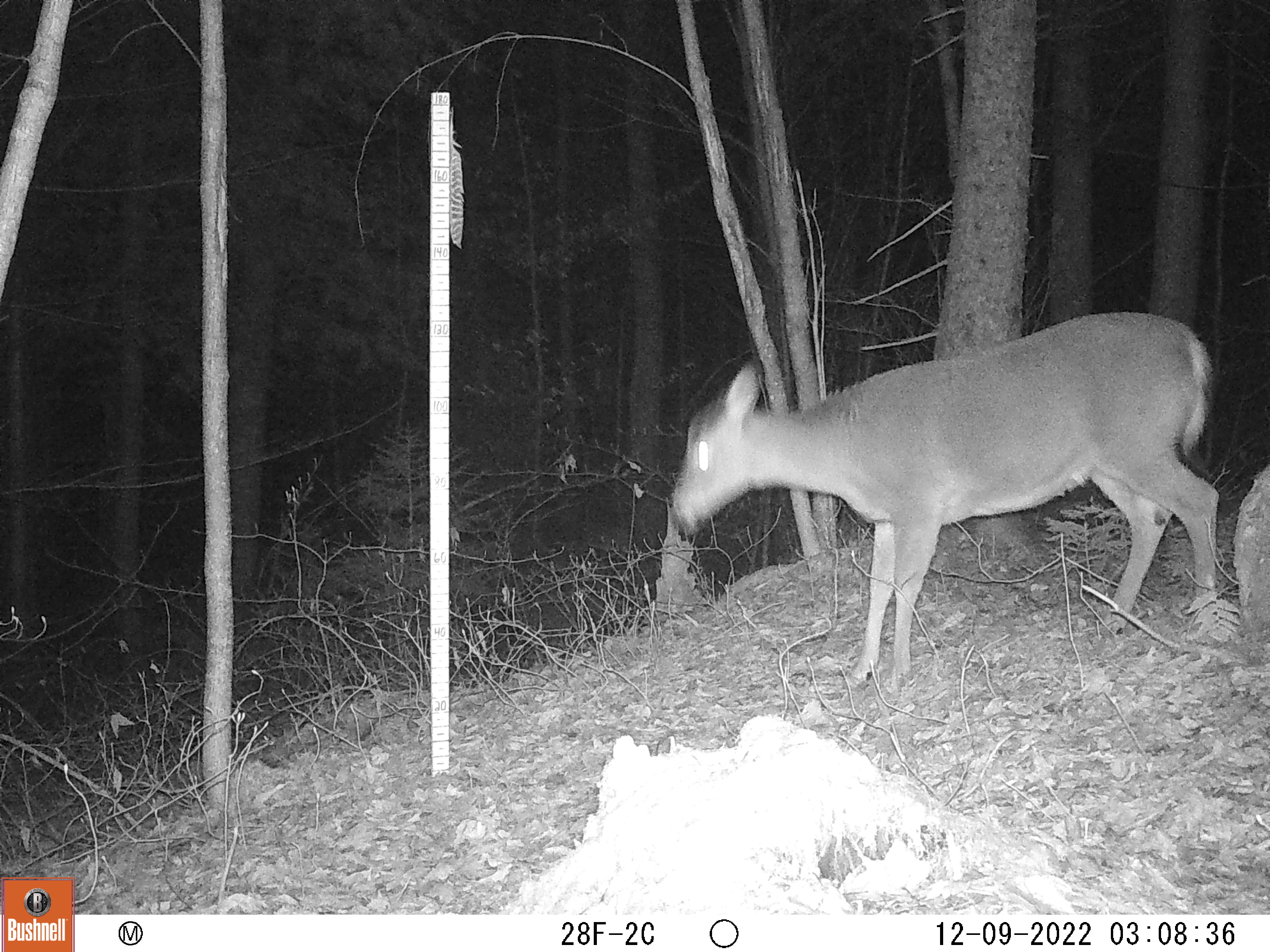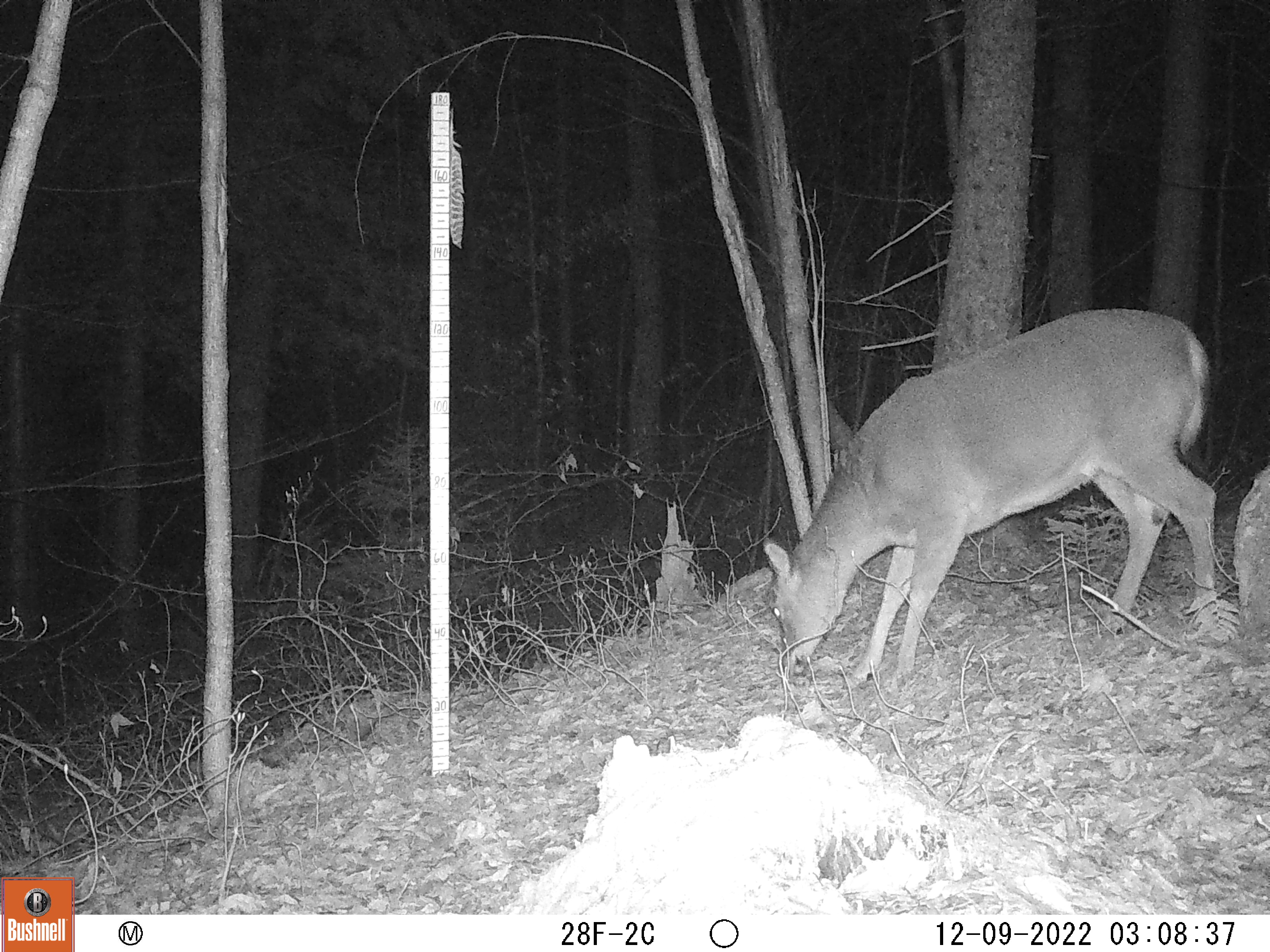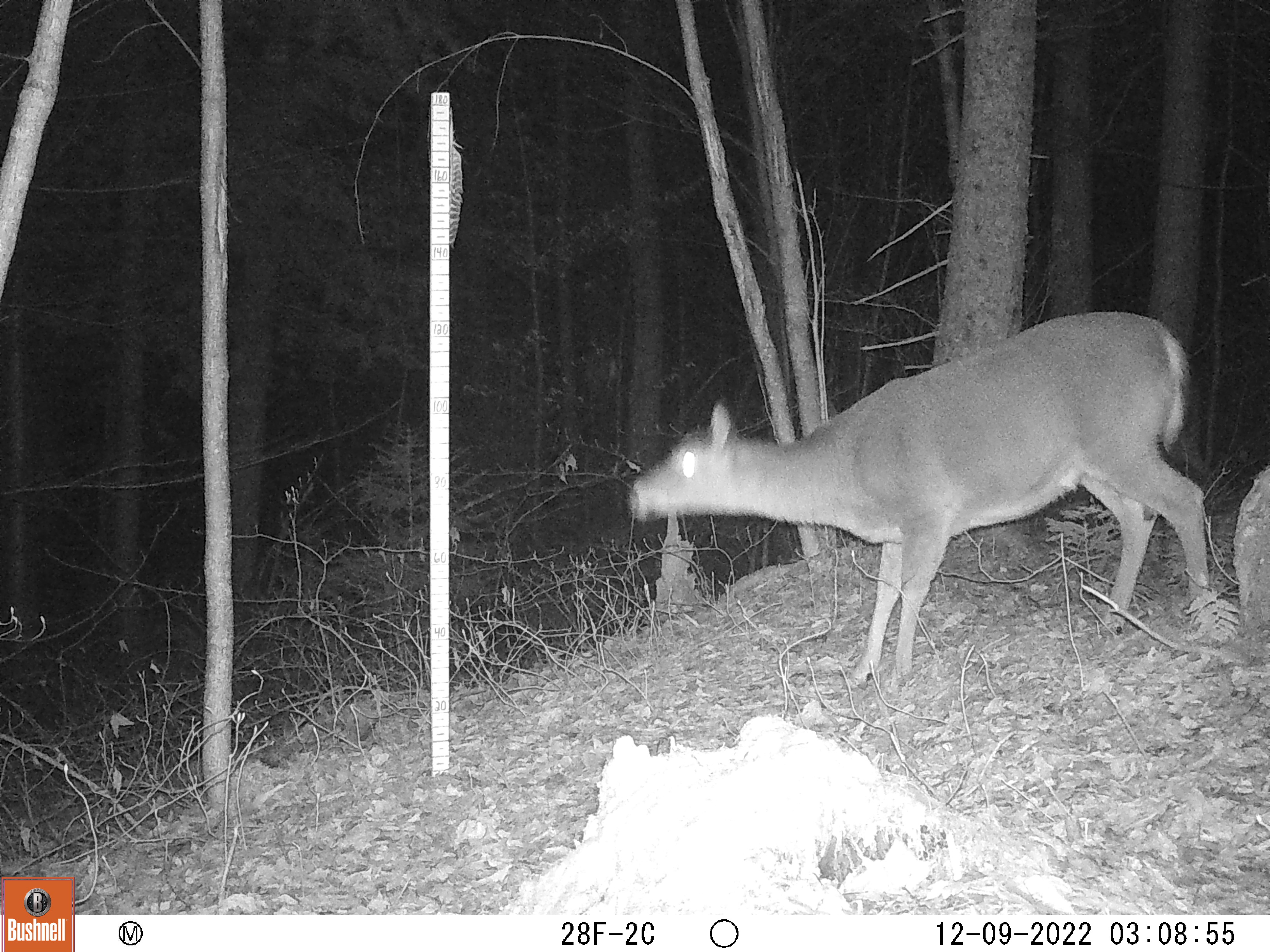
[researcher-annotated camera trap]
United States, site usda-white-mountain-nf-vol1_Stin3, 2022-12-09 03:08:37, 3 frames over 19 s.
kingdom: Animalia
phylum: Chordata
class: Mammalia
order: Artiodactyla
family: Cervidae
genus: Odocoileus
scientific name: Odocoileus virginianus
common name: white-tailed deer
White-tailed deer (Odocoileus virginianus).